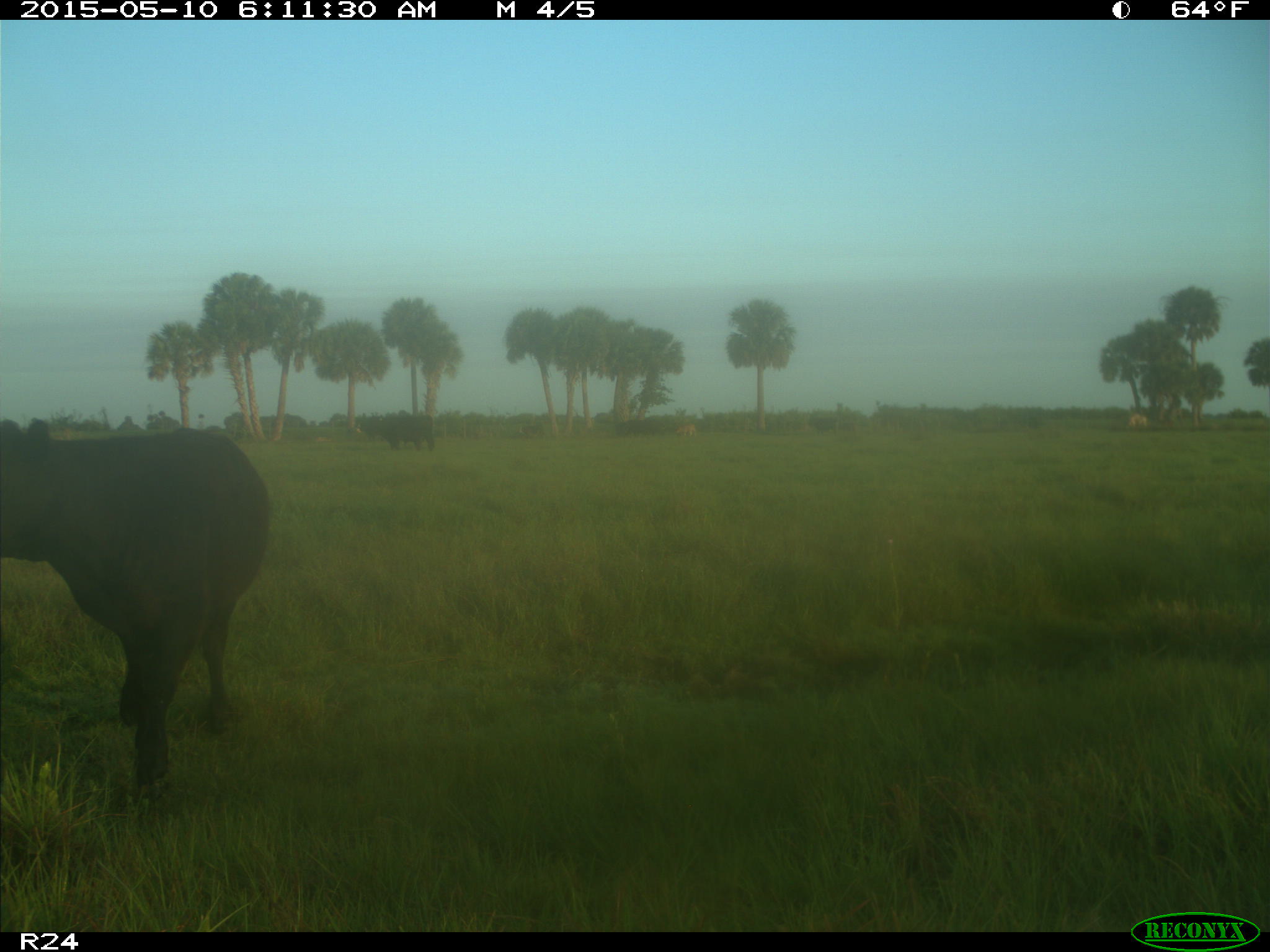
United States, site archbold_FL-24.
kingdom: Animalia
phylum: Chordata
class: Mammalia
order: Artiodactyla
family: Bovidae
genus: Bos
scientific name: Bos taurus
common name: domestic cow